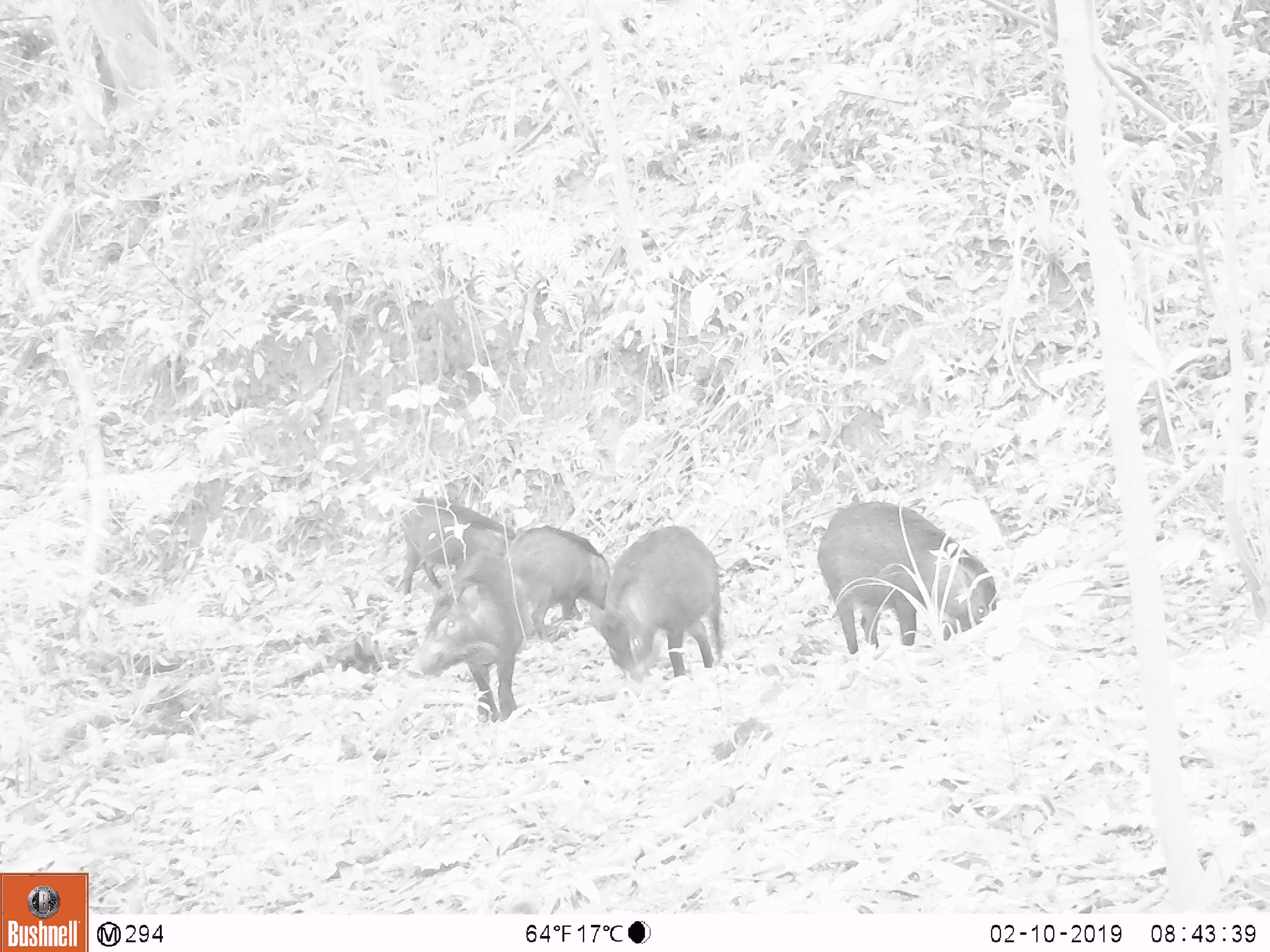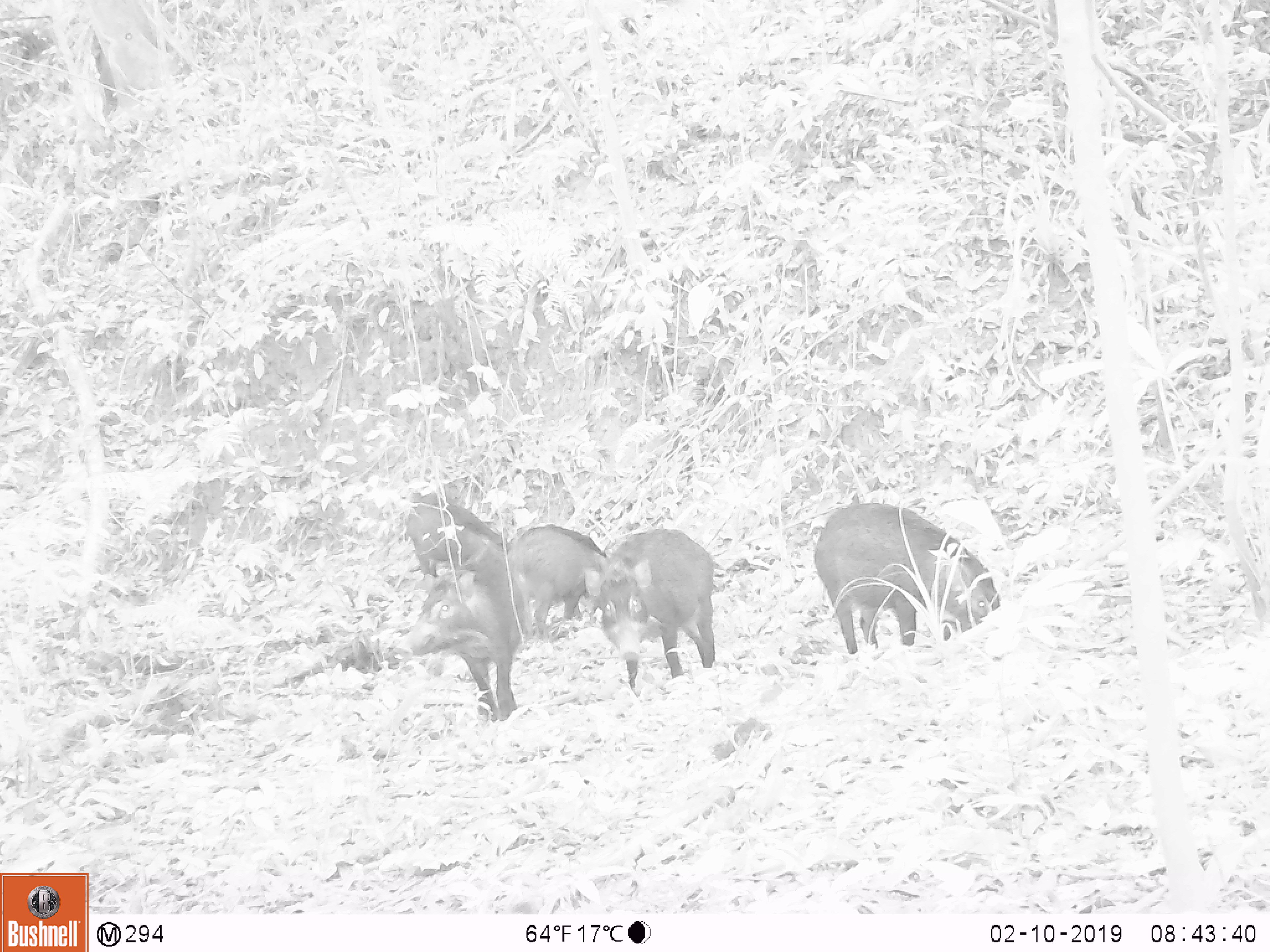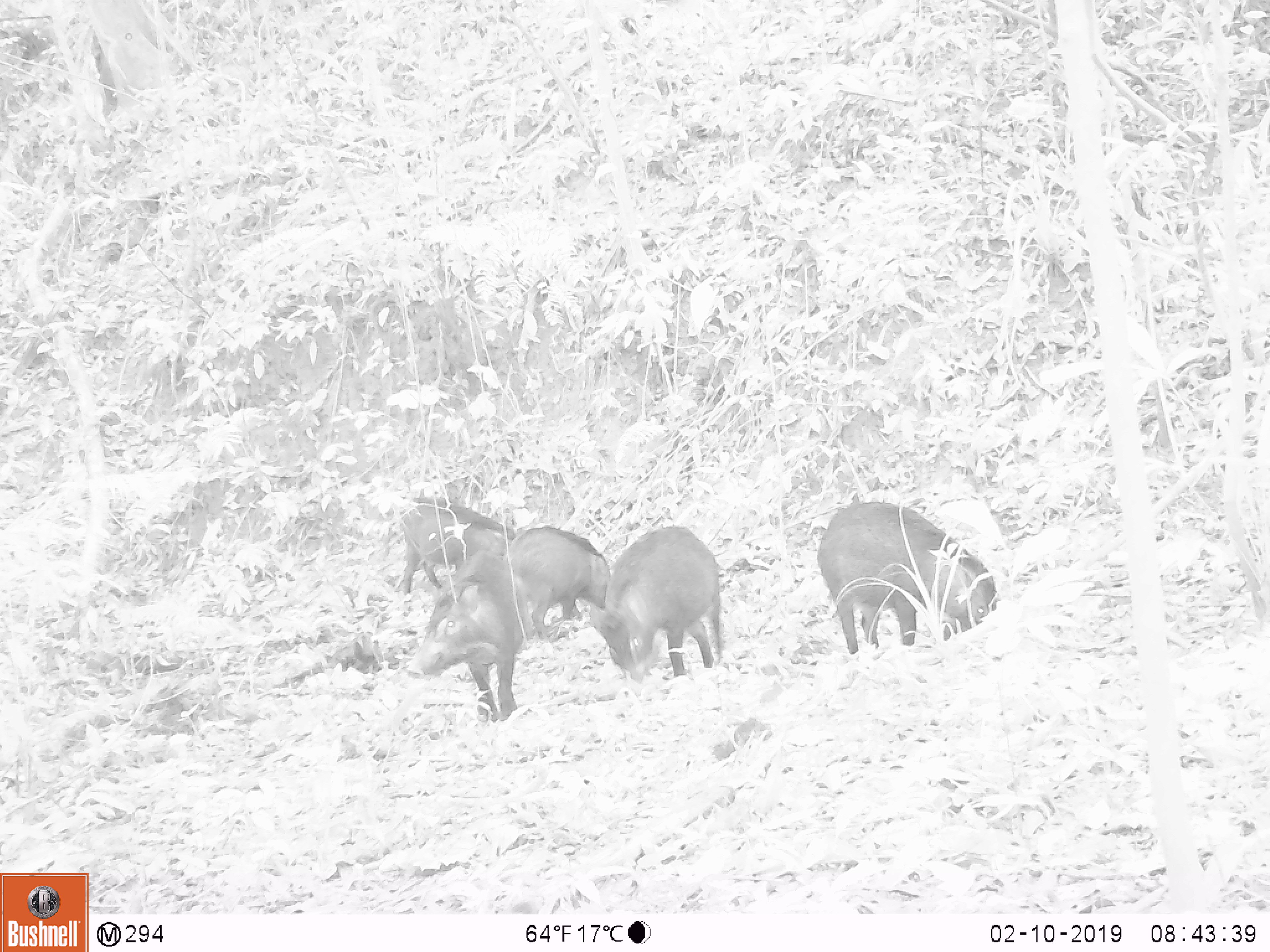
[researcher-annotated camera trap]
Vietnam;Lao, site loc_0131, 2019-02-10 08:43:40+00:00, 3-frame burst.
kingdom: Animalia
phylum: Chordata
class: Aves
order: Galliformes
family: Phasianidae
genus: Gallus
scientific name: Gallus gallus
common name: red junglefowl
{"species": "red junglefowl (Gallus gallus)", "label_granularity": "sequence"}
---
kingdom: Animalia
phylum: Chordata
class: Mammalia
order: Artiodactyla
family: Suidae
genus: Sus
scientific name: Sus scrofa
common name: eurasian wild pig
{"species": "eurasian wild pig (Sus scrofa)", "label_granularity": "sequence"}